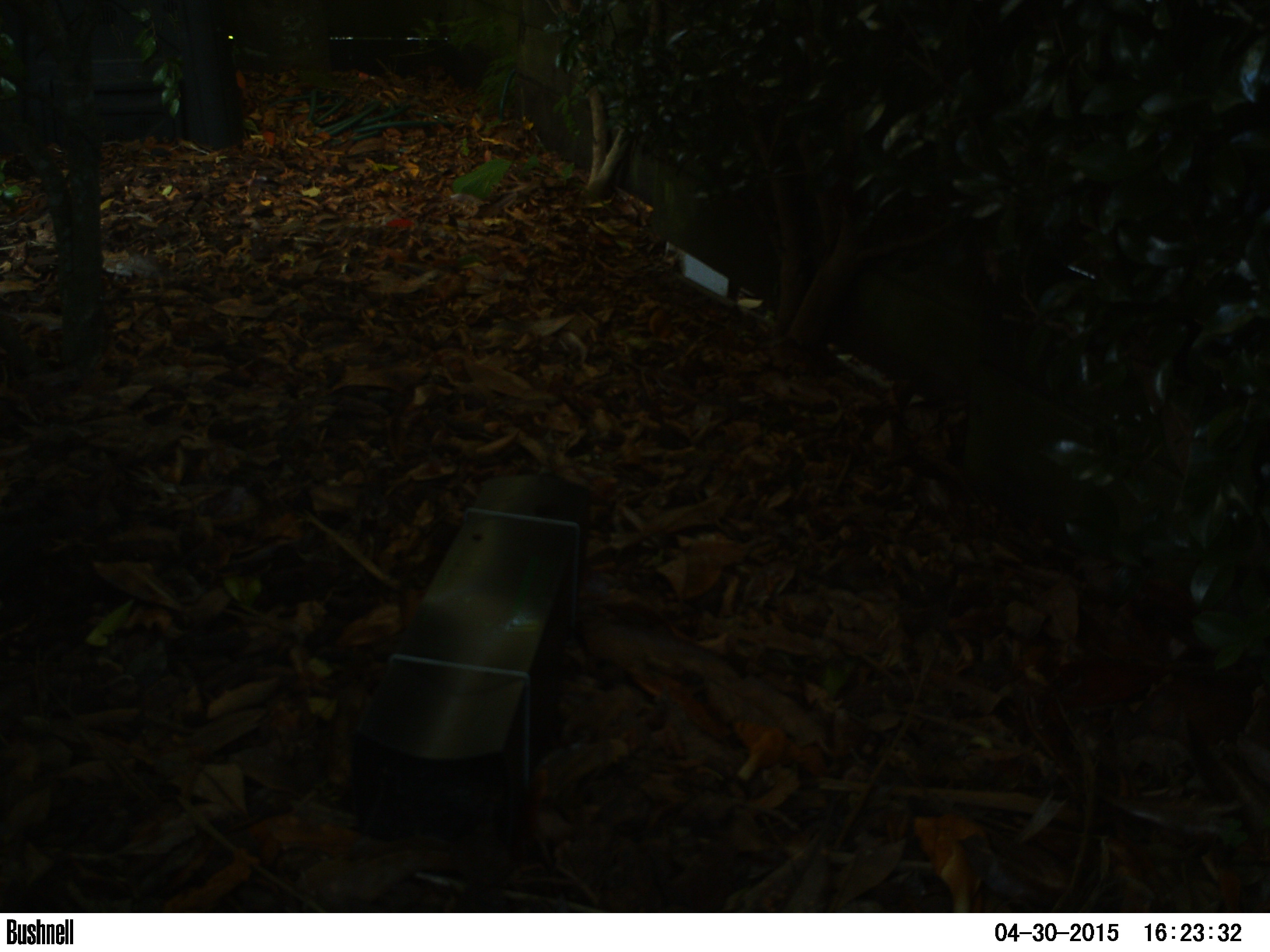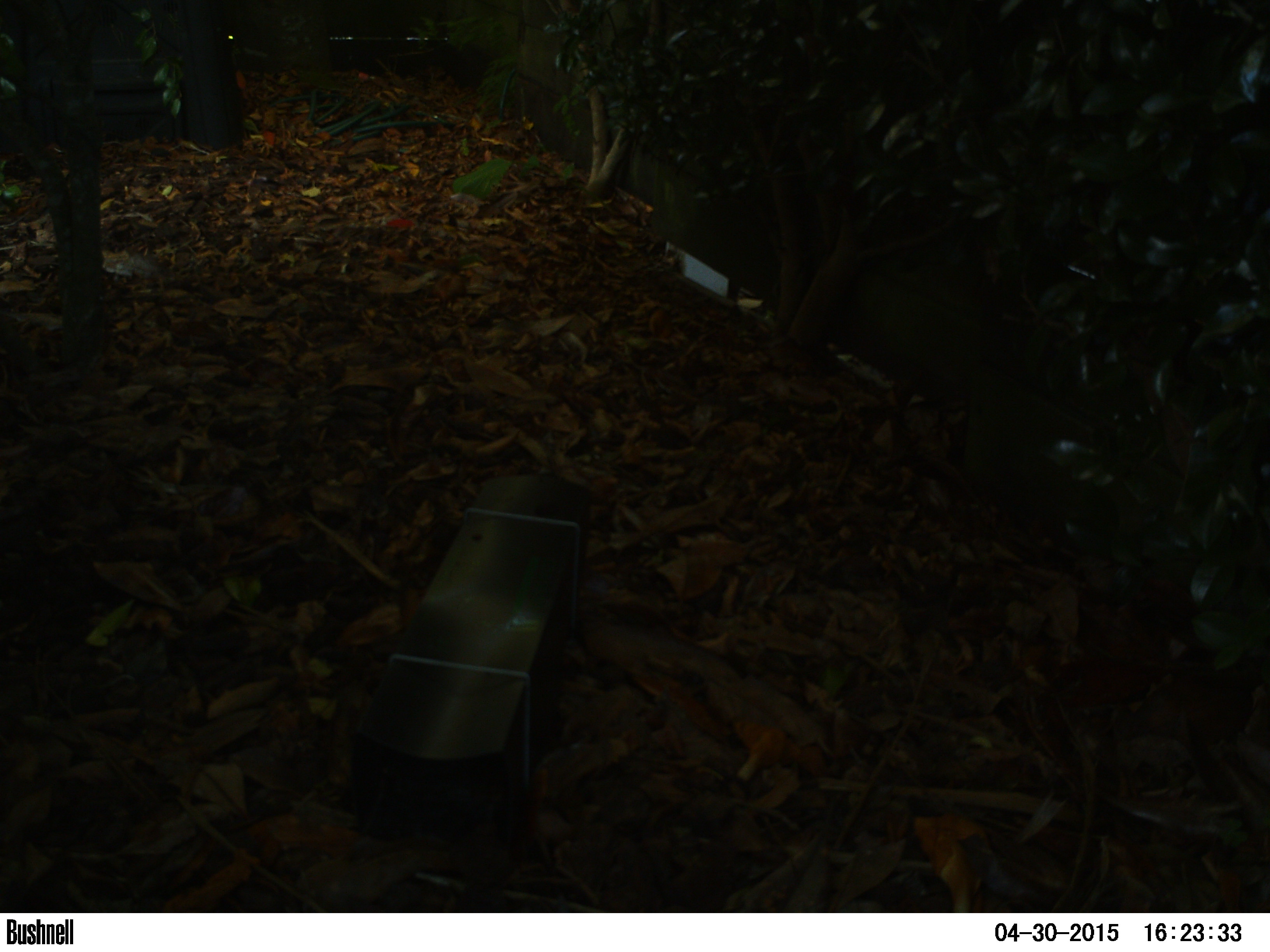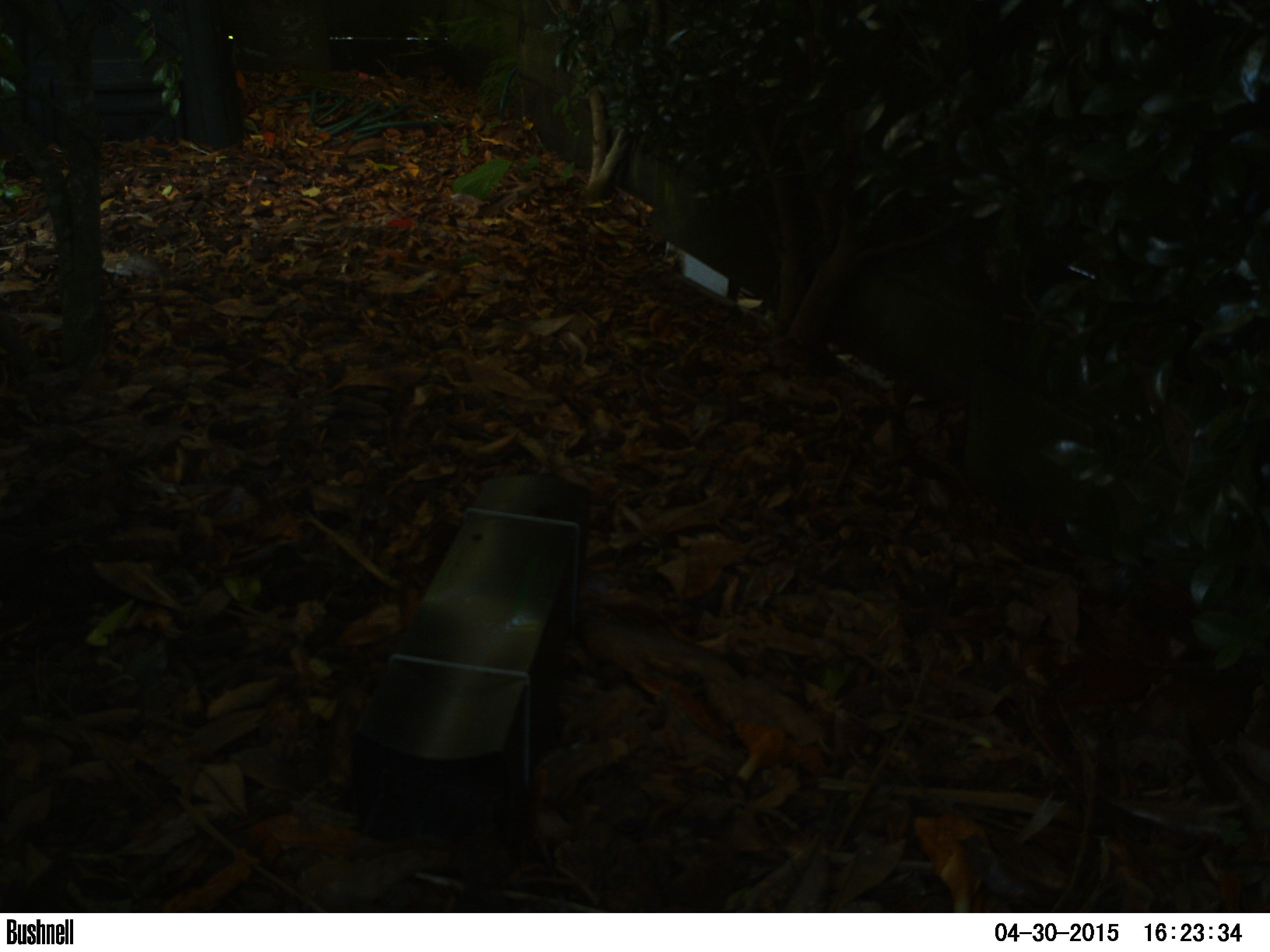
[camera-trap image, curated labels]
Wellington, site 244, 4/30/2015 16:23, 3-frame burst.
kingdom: Animalia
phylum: Chordata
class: Aves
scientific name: Aves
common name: bird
Bird (Aves).